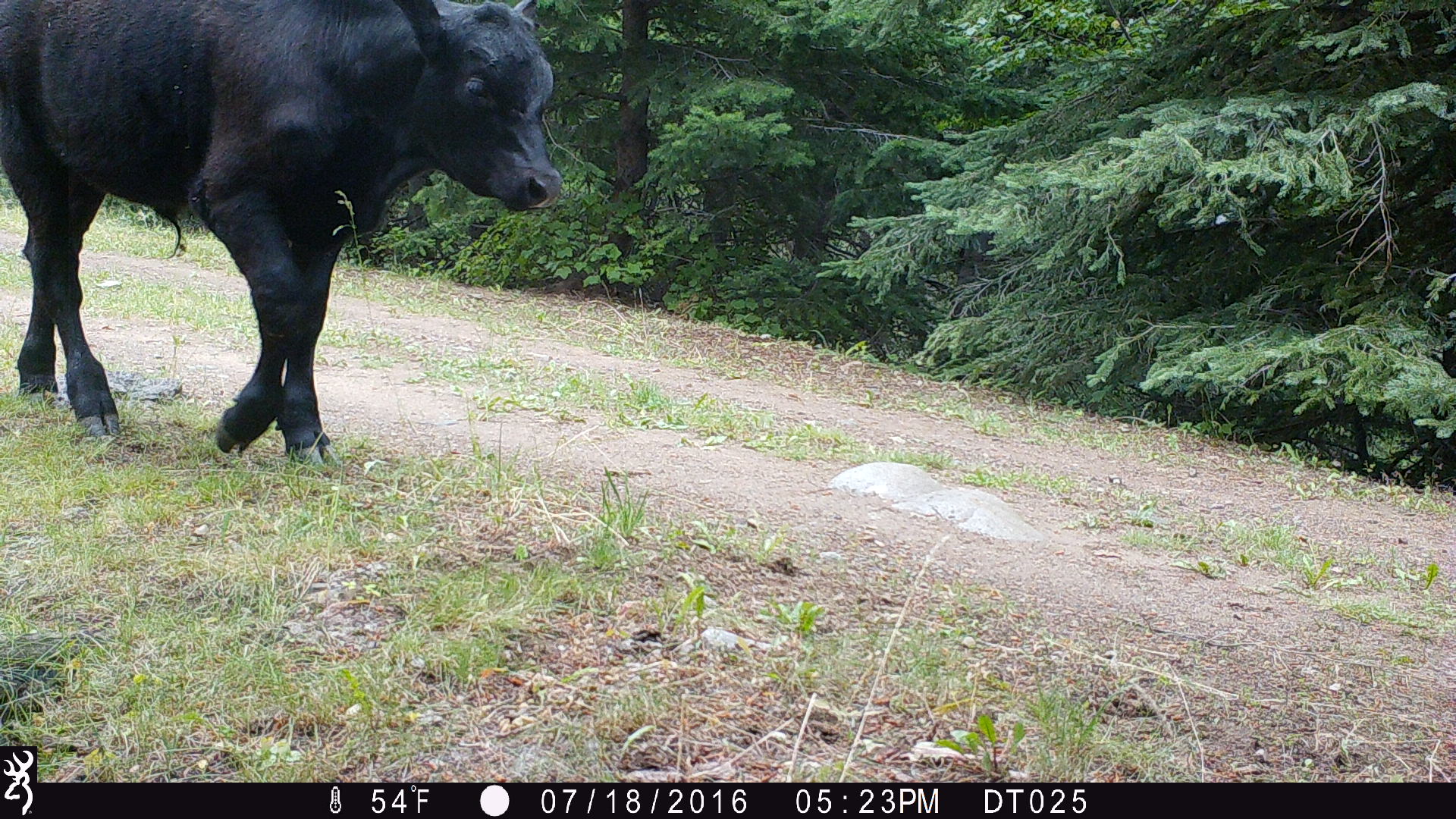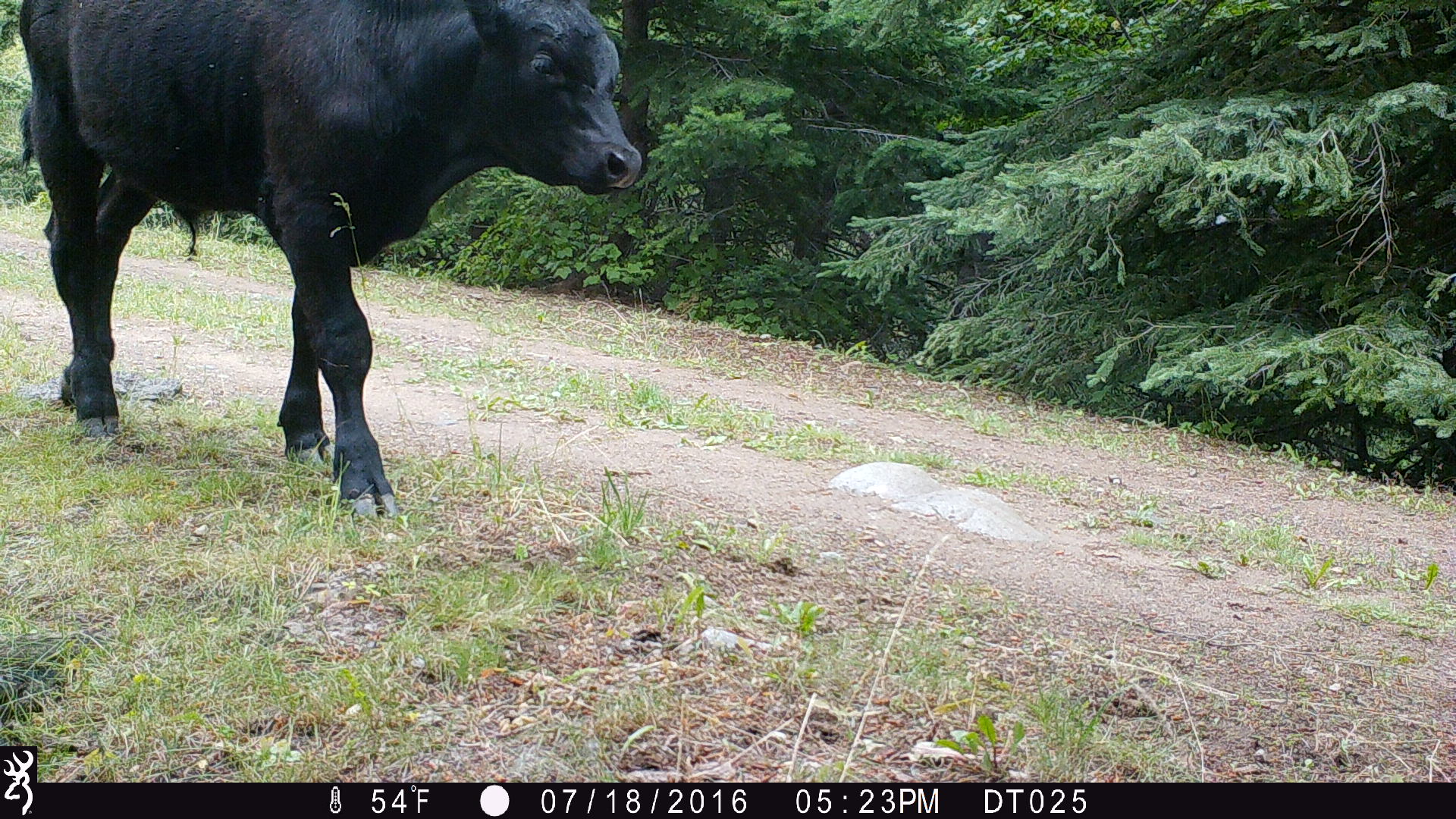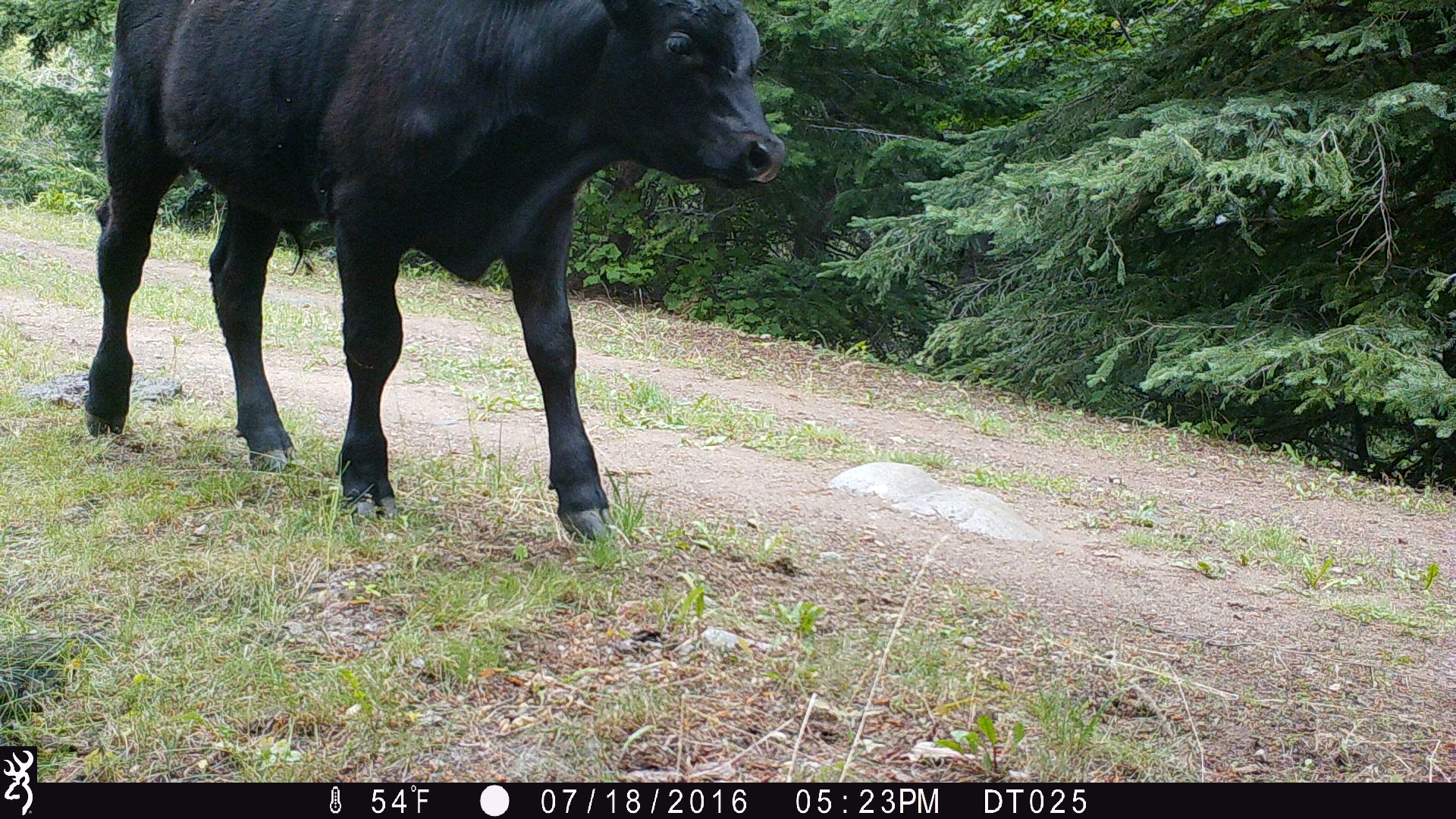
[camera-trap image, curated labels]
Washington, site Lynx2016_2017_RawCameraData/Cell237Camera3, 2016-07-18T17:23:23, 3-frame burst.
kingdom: Animalia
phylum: Chordata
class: Mammalia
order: Artiodactyla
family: Bovidae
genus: Bos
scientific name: Bos taurus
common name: domestic cattle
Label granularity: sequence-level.